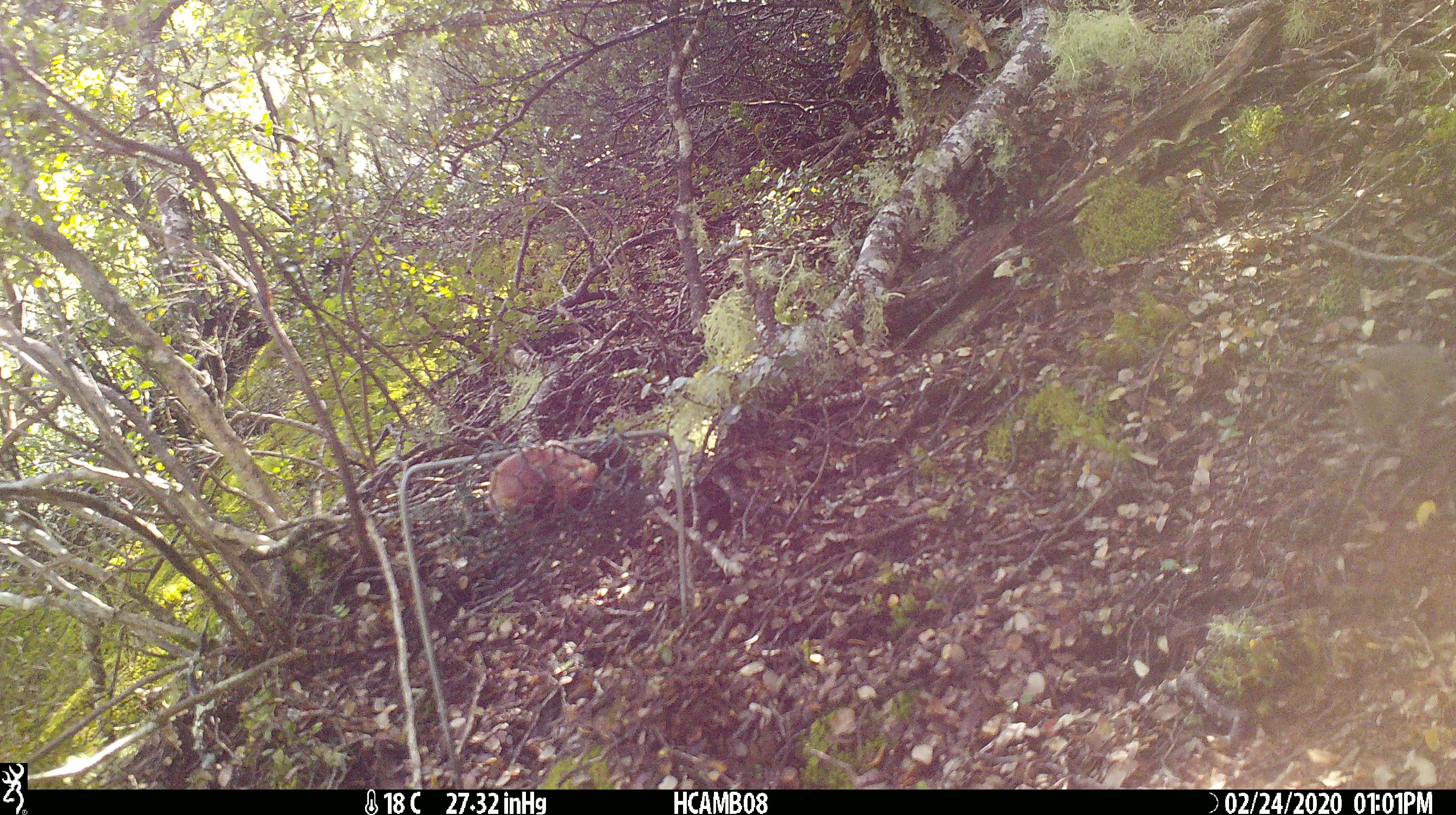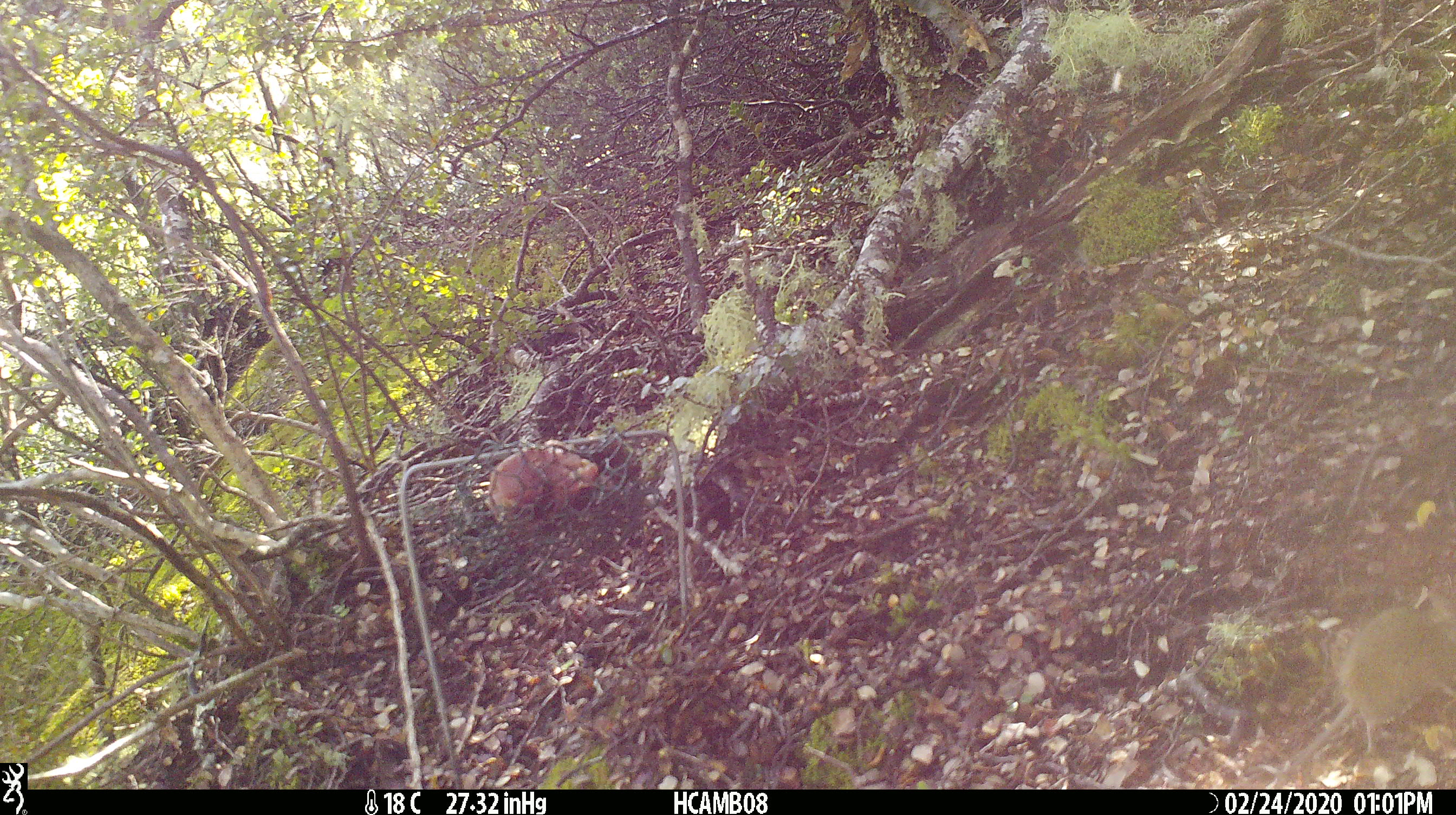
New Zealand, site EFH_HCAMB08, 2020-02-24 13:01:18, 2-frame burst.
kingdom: Animalia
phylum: Chordata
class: Mammalia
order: Rodentia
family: Muridae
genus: Mus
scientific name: Mus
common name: mouse